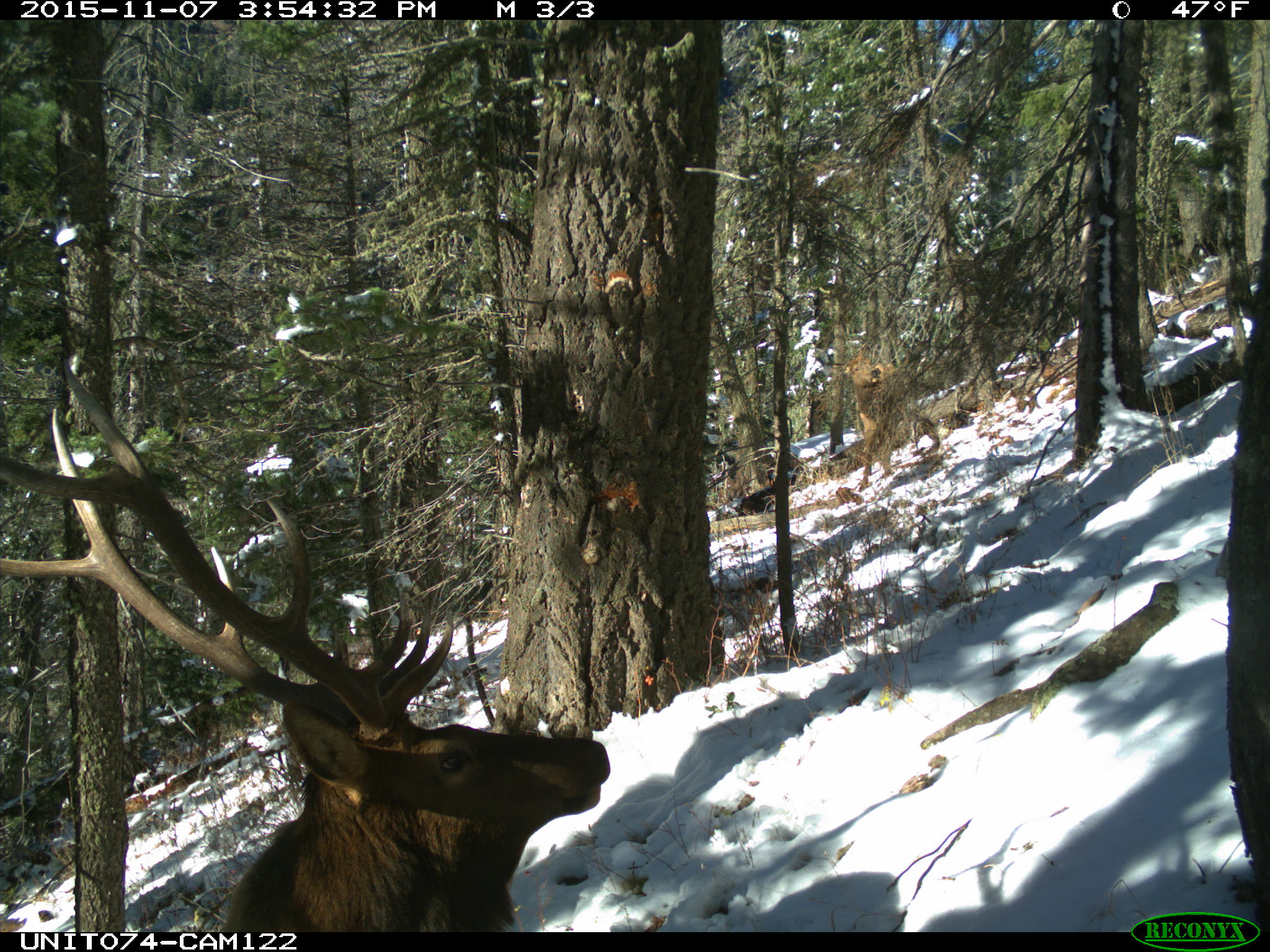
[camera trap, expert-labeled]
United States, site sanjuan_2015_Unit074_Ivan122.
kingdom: Animalia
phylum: Chordata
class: Mammalia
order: Artiodactyla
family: Cervidae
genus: Cervus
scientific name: Cervus elaphus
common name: red deer